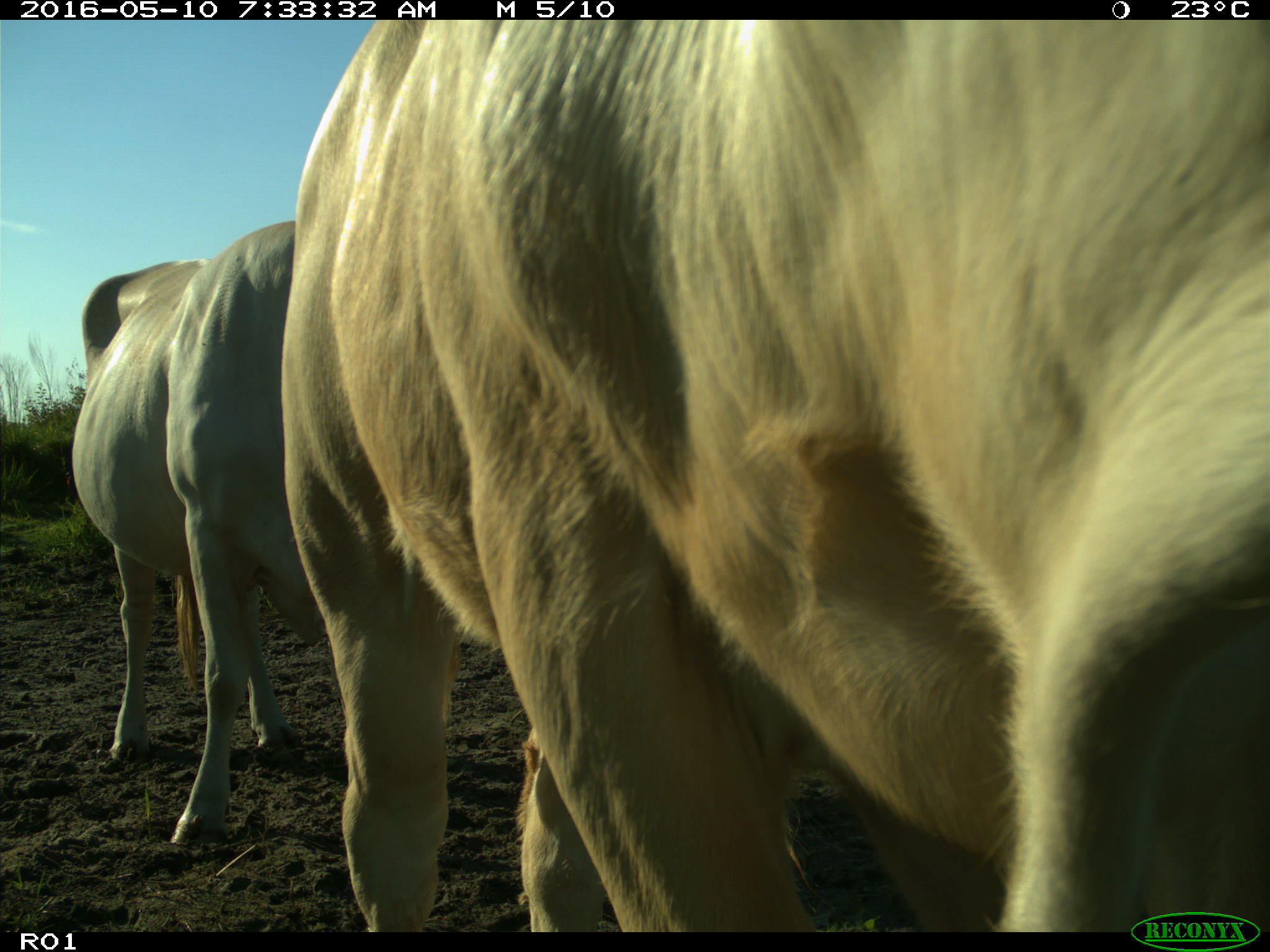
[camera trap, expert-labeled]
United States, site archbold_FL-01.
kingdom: Animalia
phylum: Chordata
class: Mammalia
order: Artiodactyla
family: Bovidae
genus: Bos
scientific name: Bos taurus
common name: domestic cow